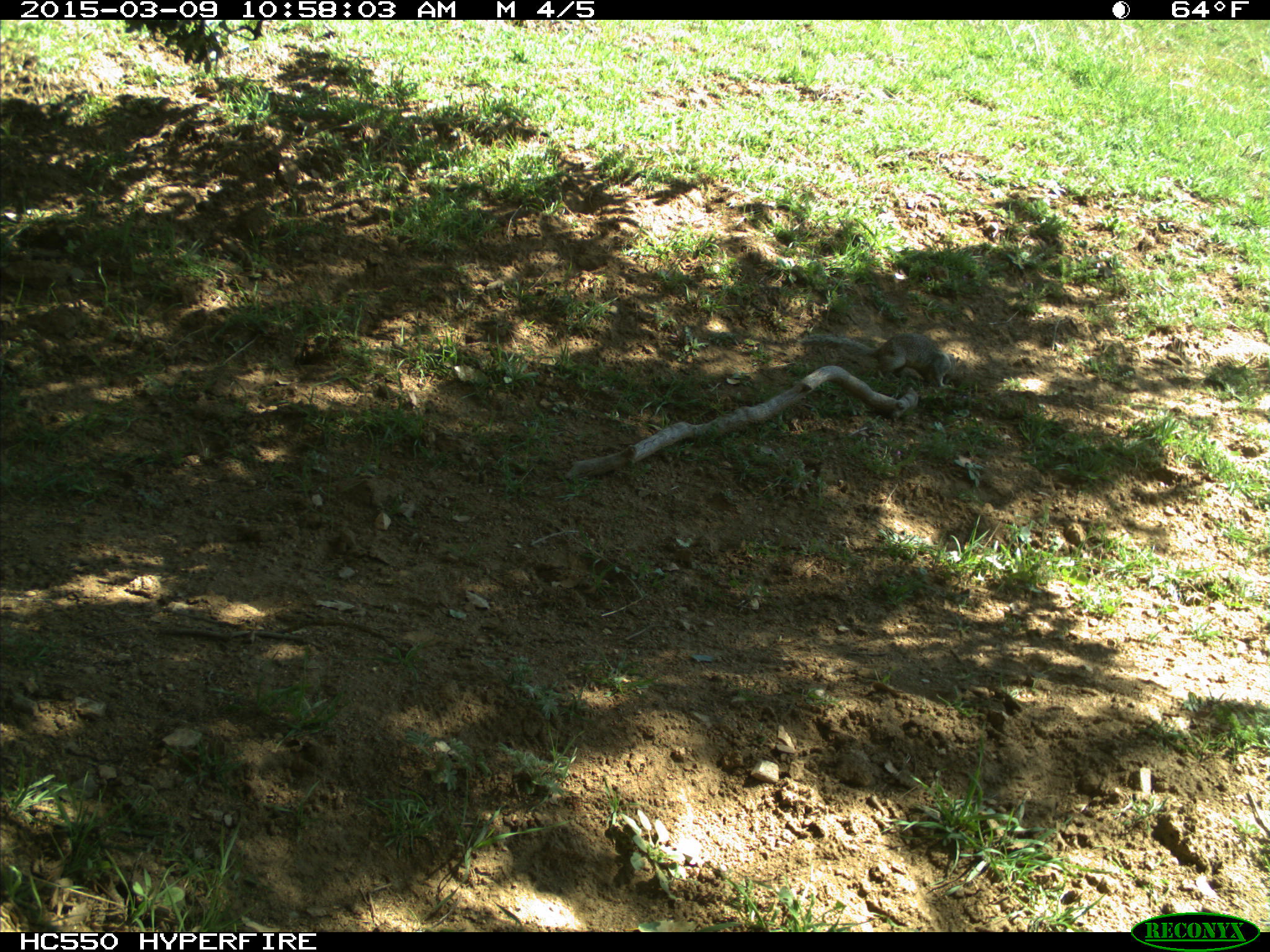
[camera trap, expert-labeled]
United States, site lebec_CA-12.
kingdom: Animalia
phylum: Chordata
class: Mammalia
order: Rodentia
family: Sciuridae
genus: Otospermophilus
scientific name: Otospermophilus beecheyi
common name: california ground squirrel